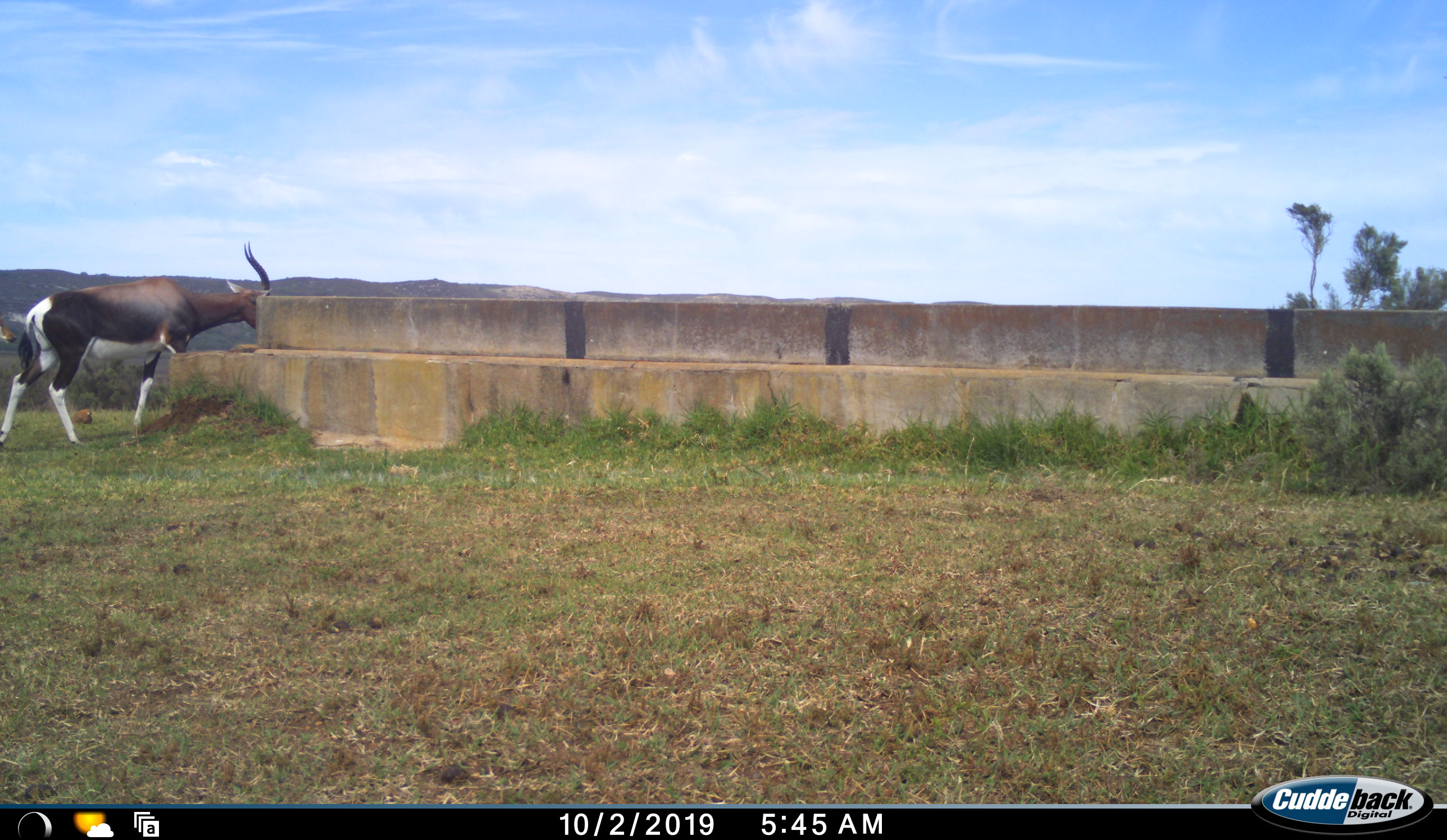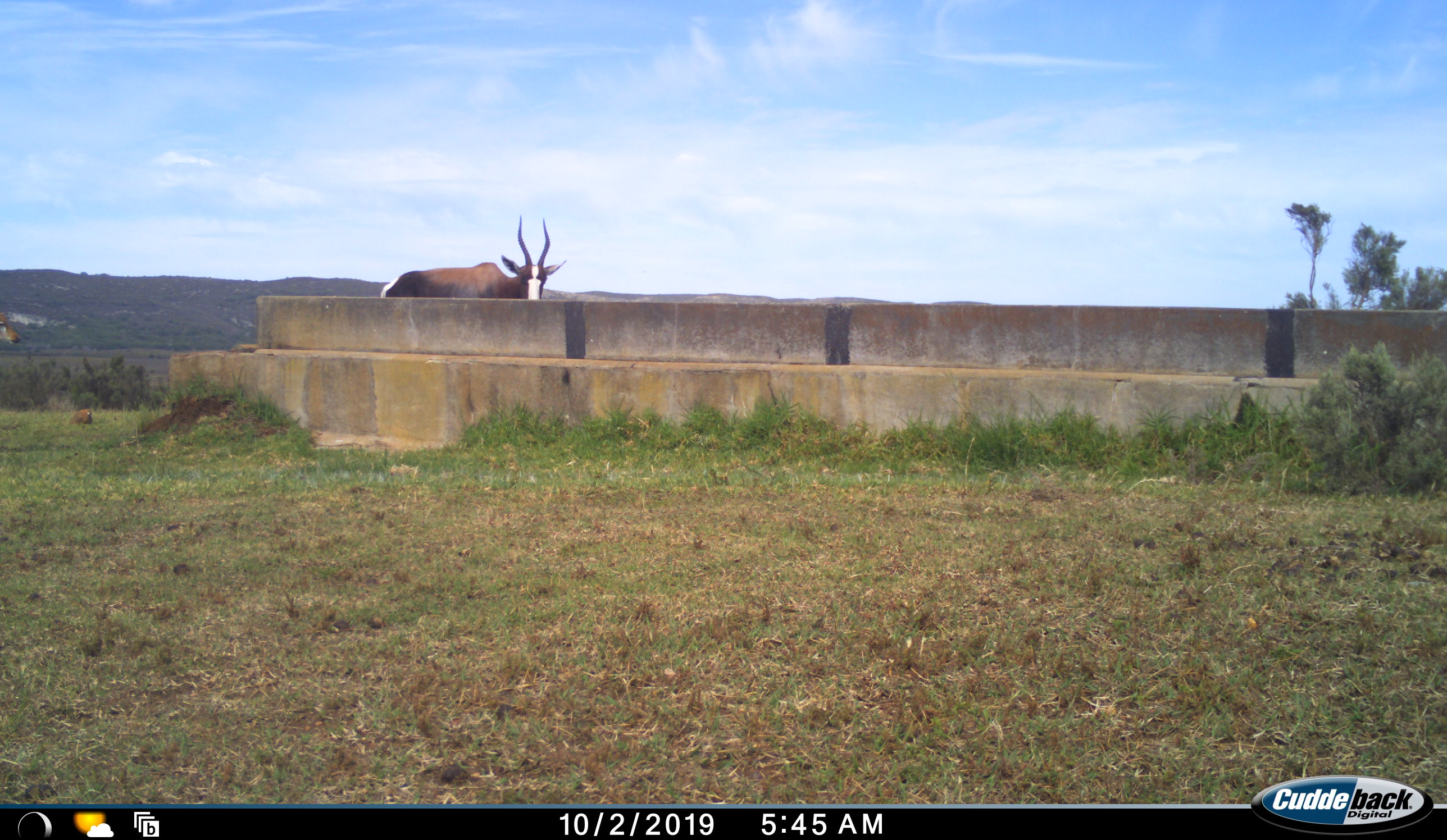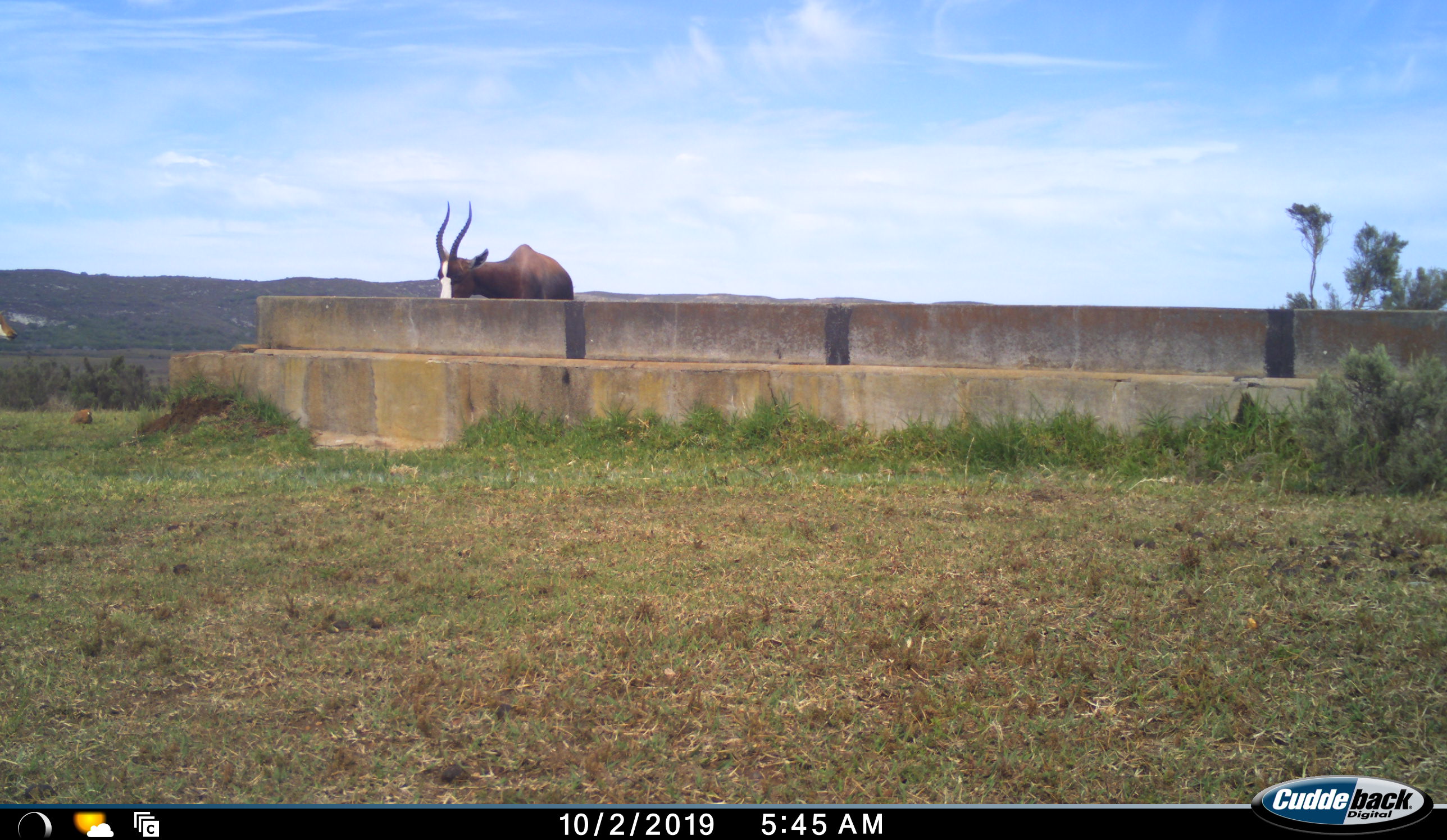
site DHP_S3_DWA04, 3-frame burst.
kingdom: Animalia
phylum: Chordata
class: Mammalia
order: Artiodactyla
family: Bovidae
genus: Damaliscus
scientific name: Damaliscus pygargus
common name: bontebok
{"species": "bontebok (Damaliscus pygargus)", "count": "1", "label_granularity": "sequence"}